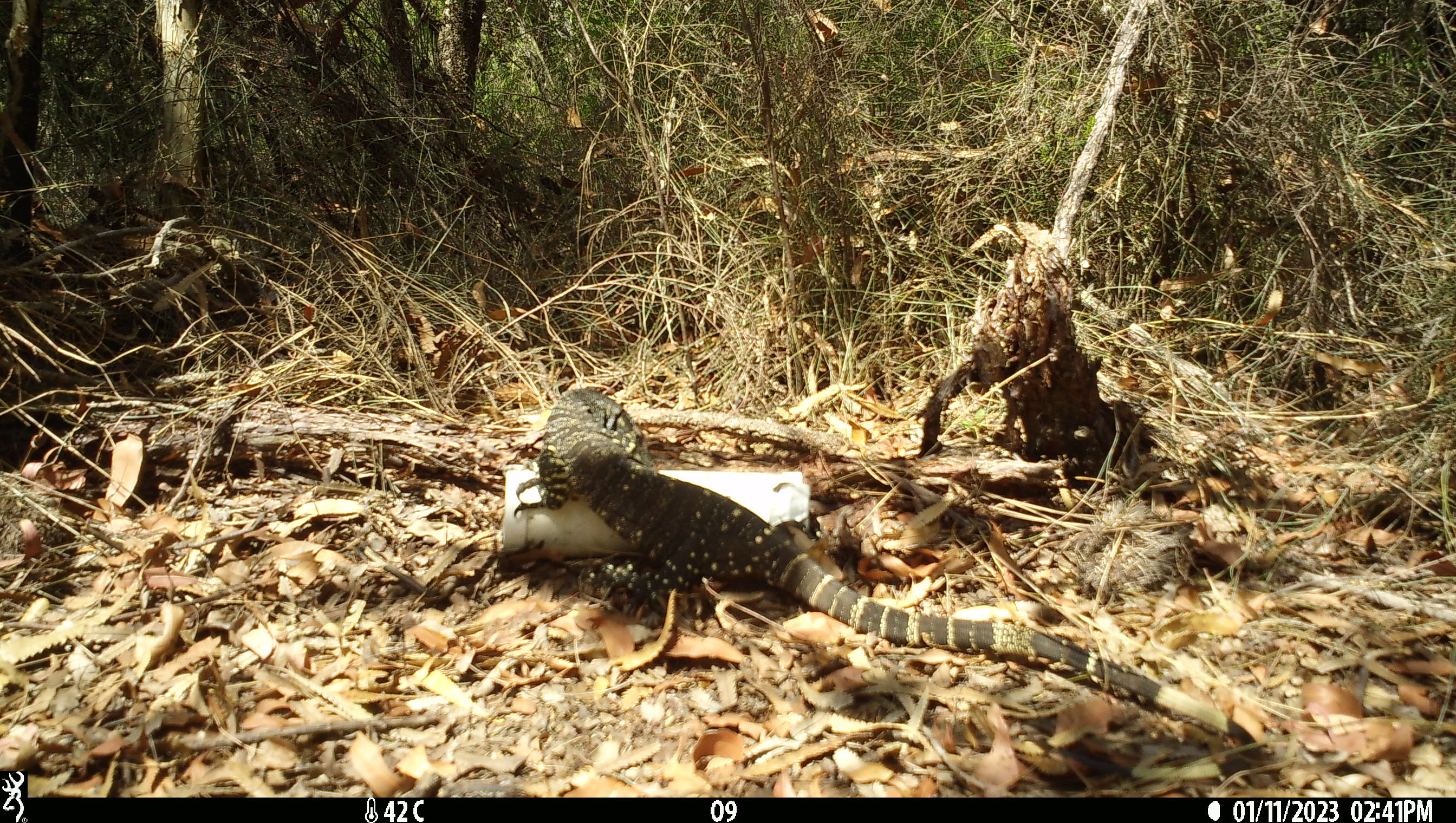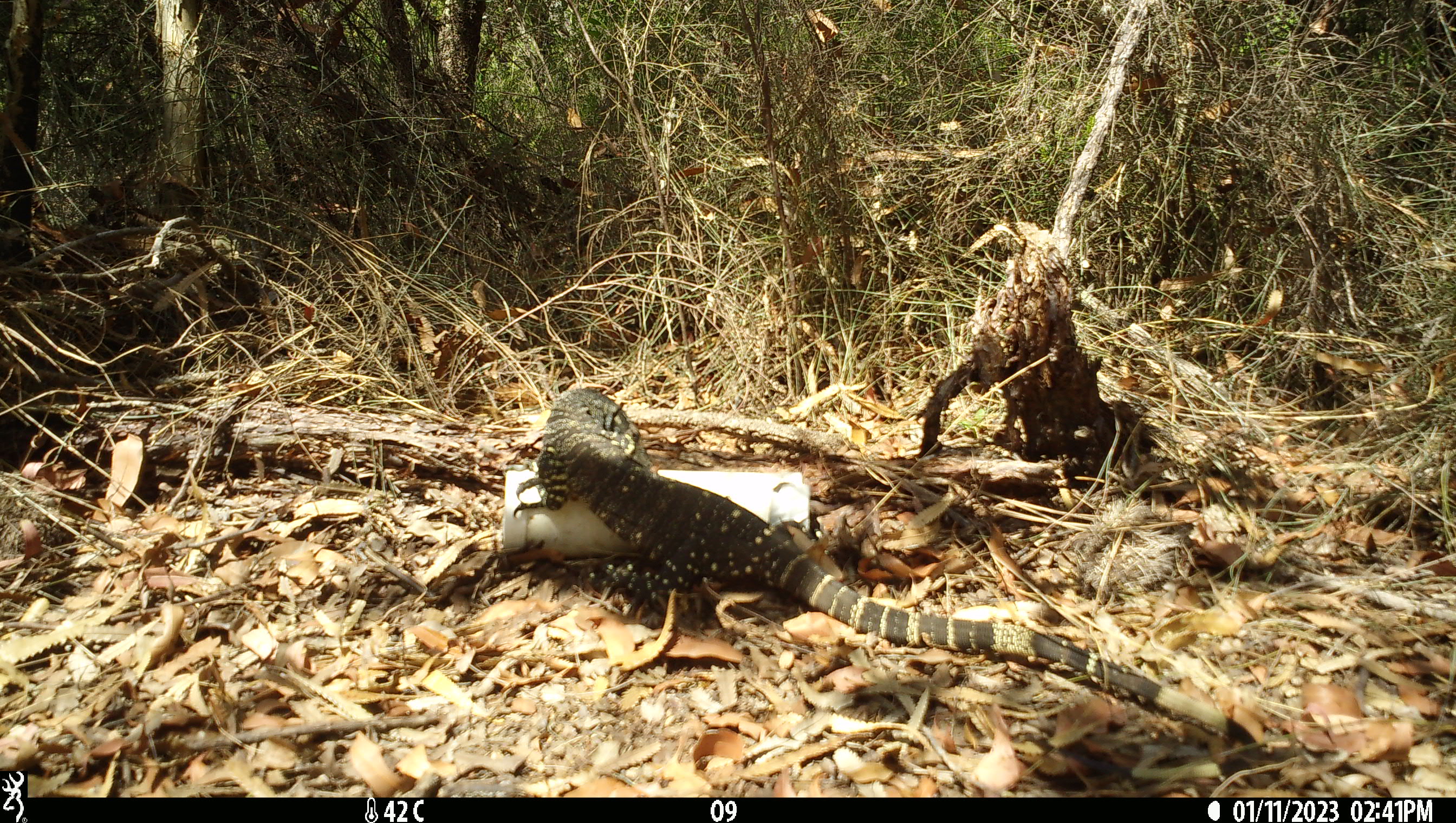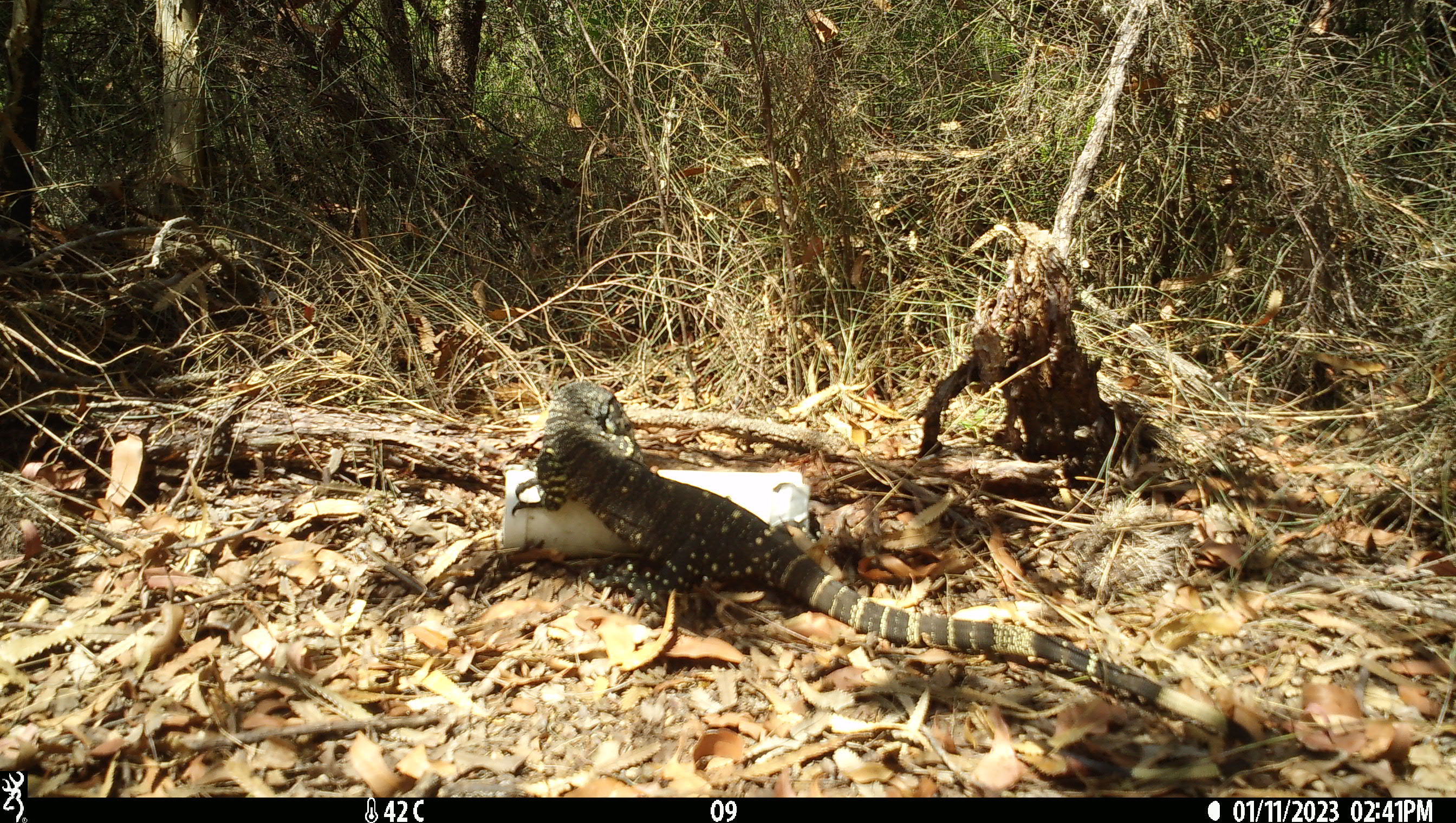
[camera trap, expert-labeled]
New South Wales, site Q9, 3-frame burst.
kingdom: Animalia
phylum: Chordata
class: Reptilia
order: Squamata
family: Varanidae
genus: Varanus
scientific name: Varanus varius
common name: lace monitor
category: goanna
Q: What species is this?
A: Goanna (lace monitor) (Varanus varius).